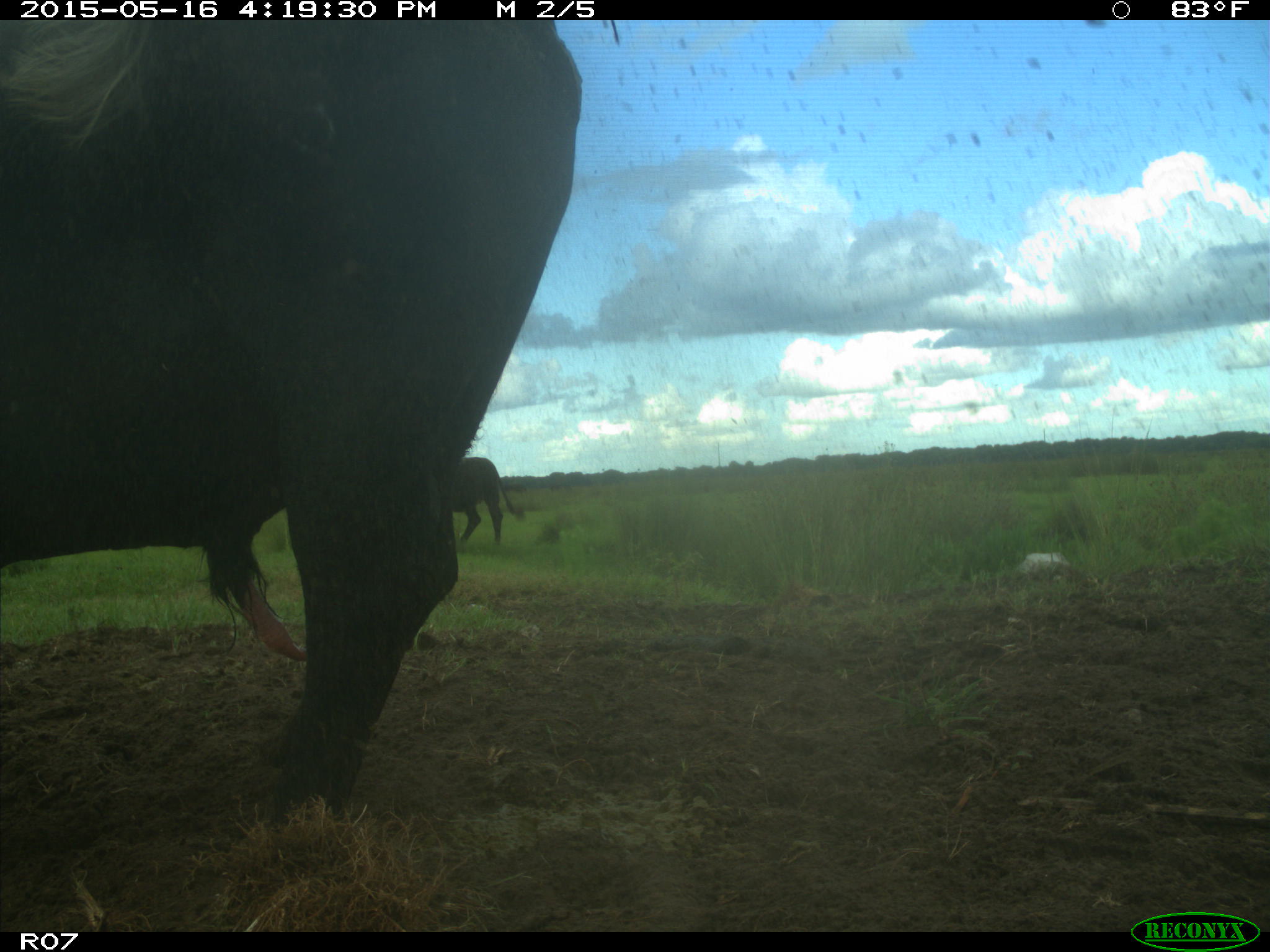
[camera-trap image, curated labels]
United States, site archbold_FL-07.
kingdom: Animalia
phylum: Chordata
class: Mammalia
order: Artiodactyla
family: Bovidae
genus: Bos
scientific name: Bos taurus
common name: domestic cow